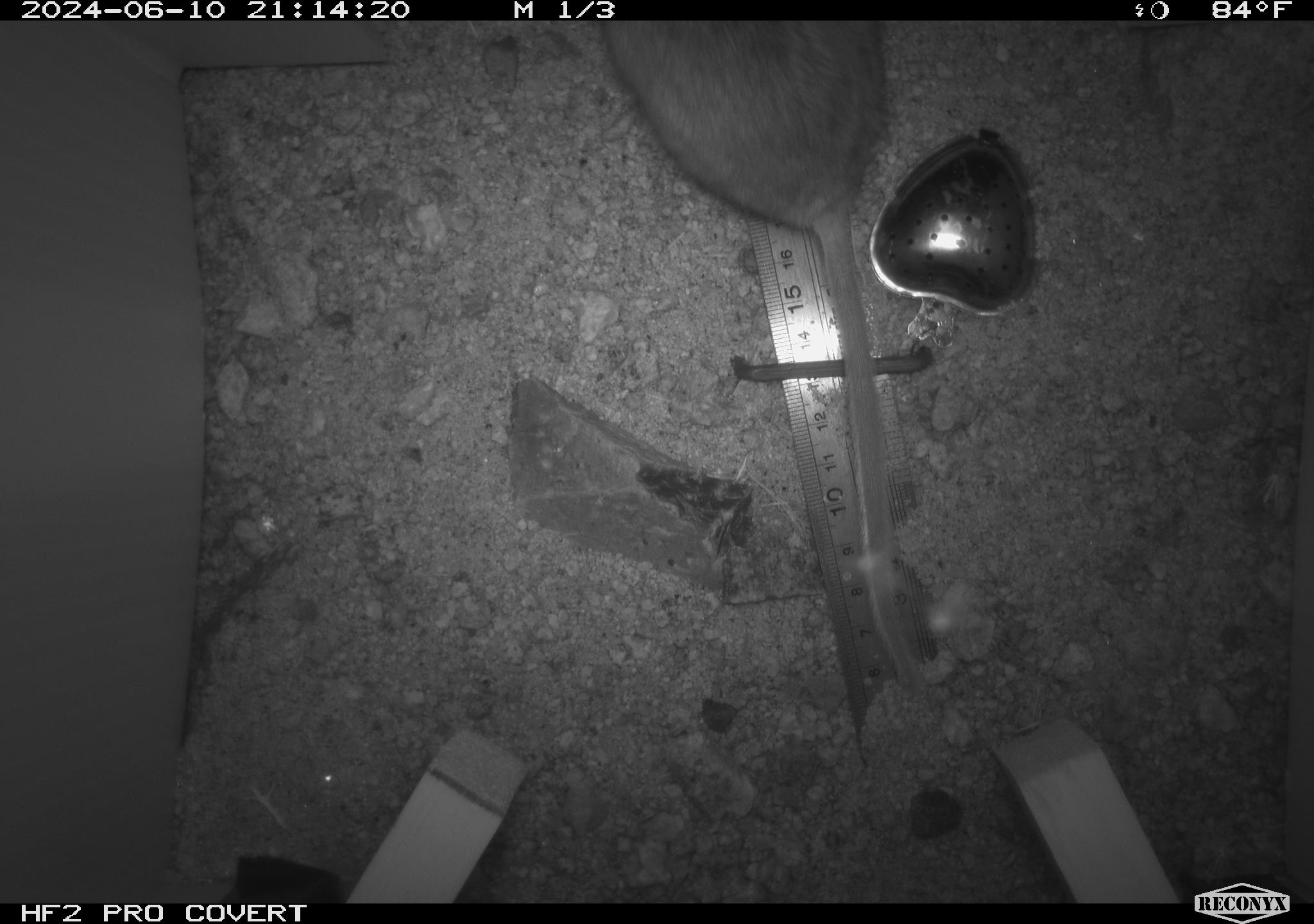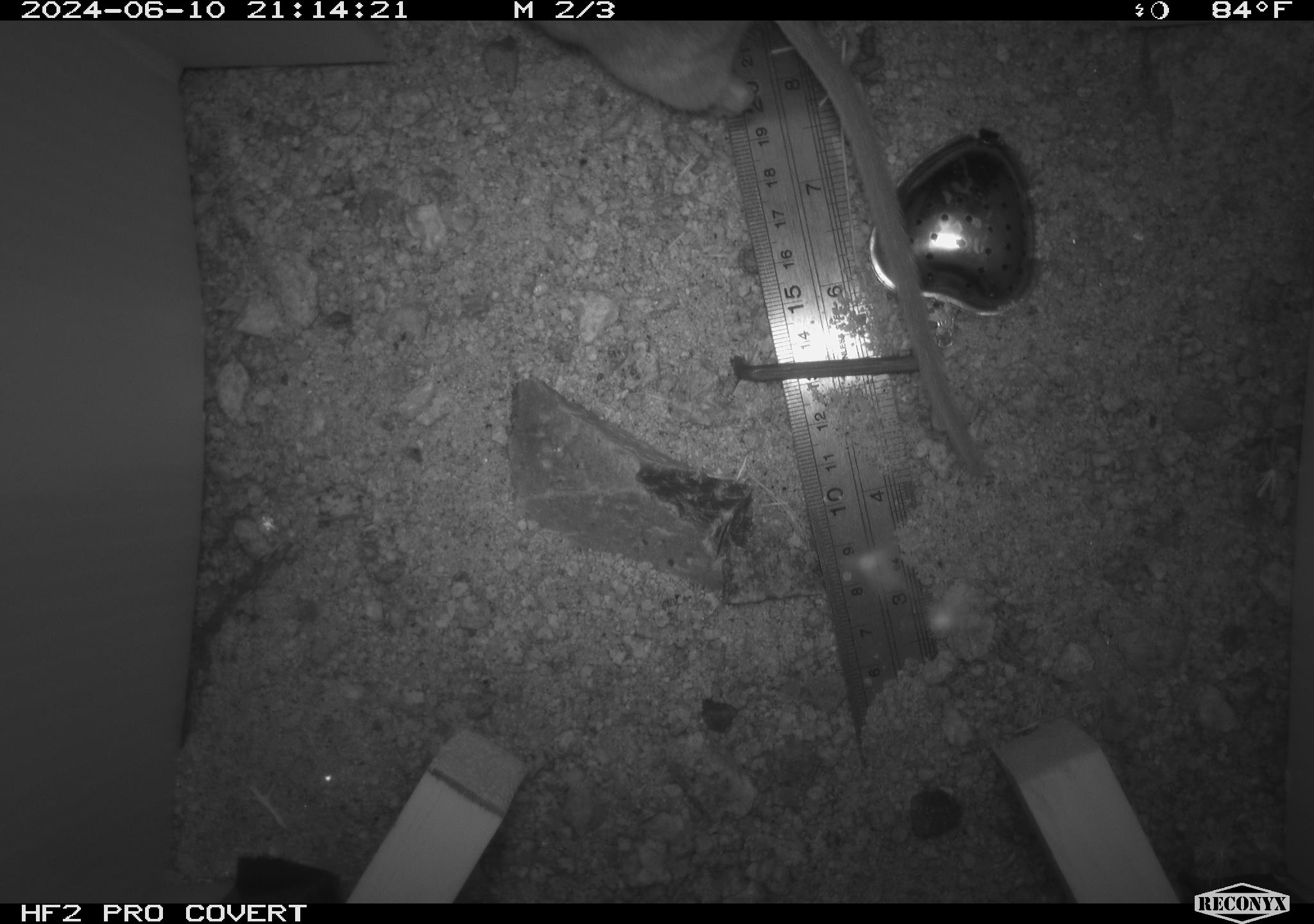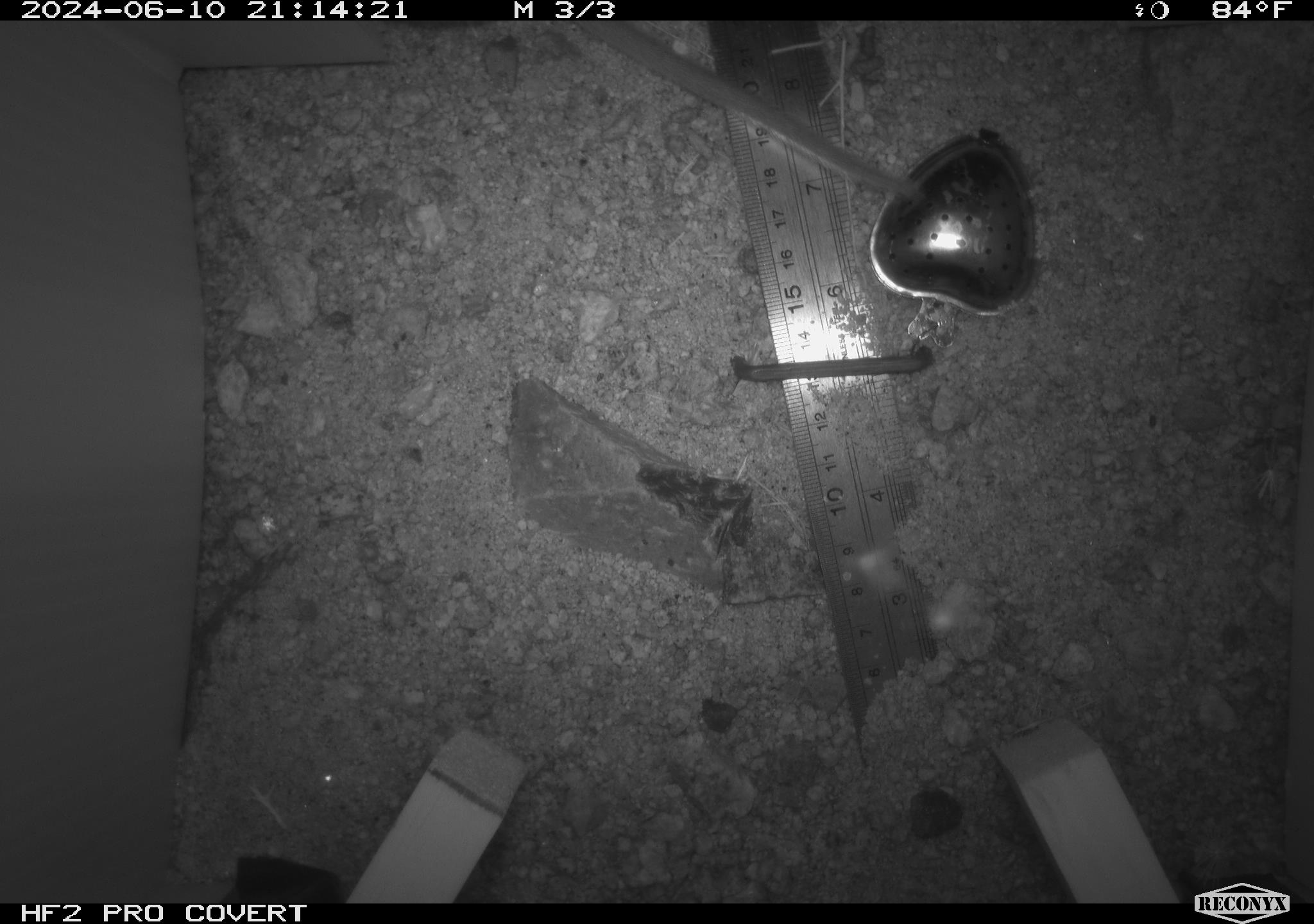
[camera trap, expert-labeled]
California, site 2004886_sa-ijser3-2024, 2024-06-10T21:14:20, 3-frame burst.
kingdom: Animalia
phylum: Chordata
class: Mammalia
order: Rodentia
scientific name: Rodentia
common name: woodrat or rat or mouse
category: woodrat or rat or mouse species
Woodrat or rat or mouse species (woodrat or rat or mouse) (Rodentia).